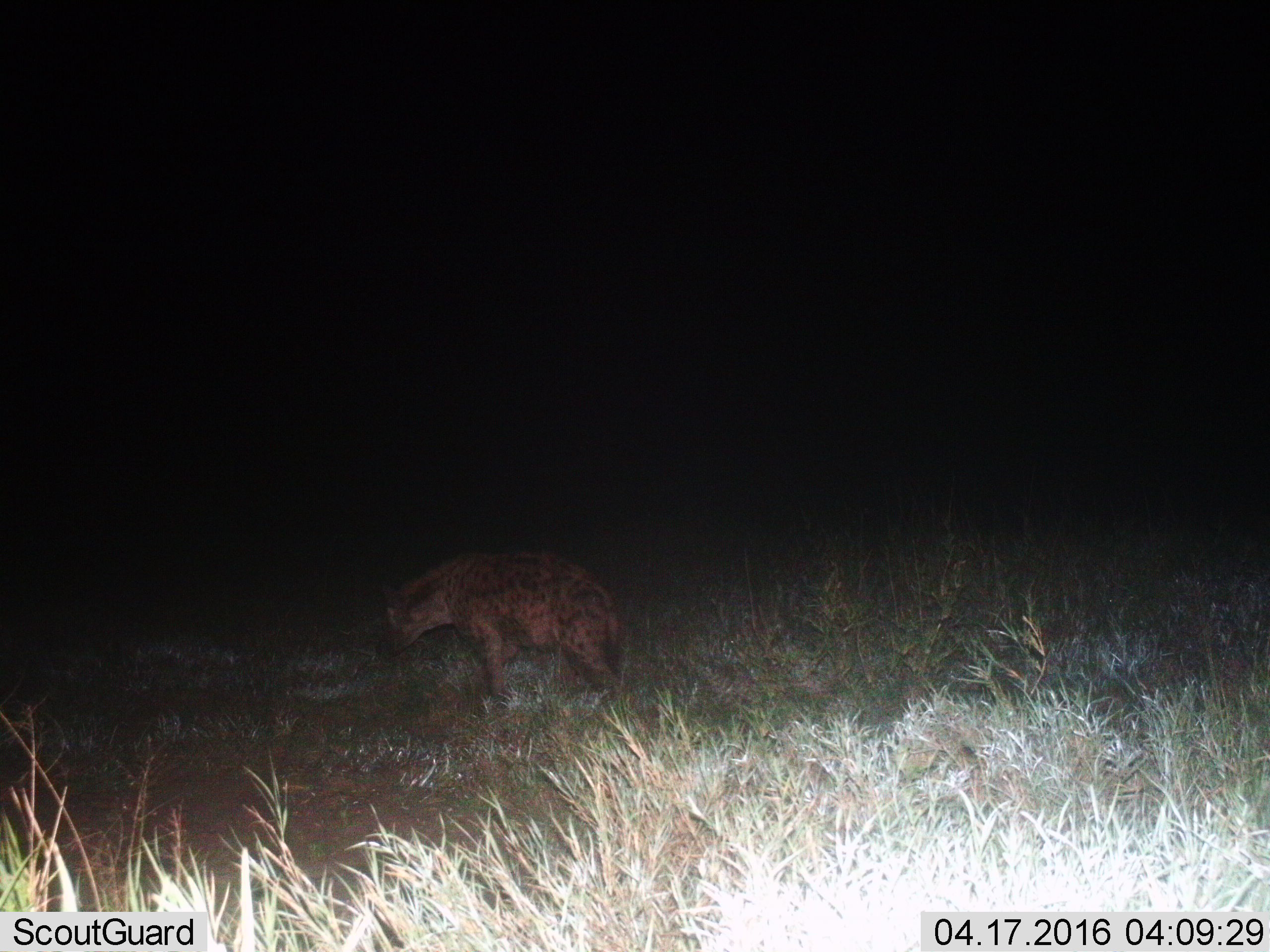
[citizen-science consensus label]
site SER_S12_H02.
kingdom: Animalia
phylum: Chordata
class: Mammalia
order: Carnivora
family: Hyaenidae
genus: Crocuta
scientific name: Crocuta crocuta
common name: spotted hyena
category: hyenaspotted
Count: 1.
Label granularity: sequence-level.